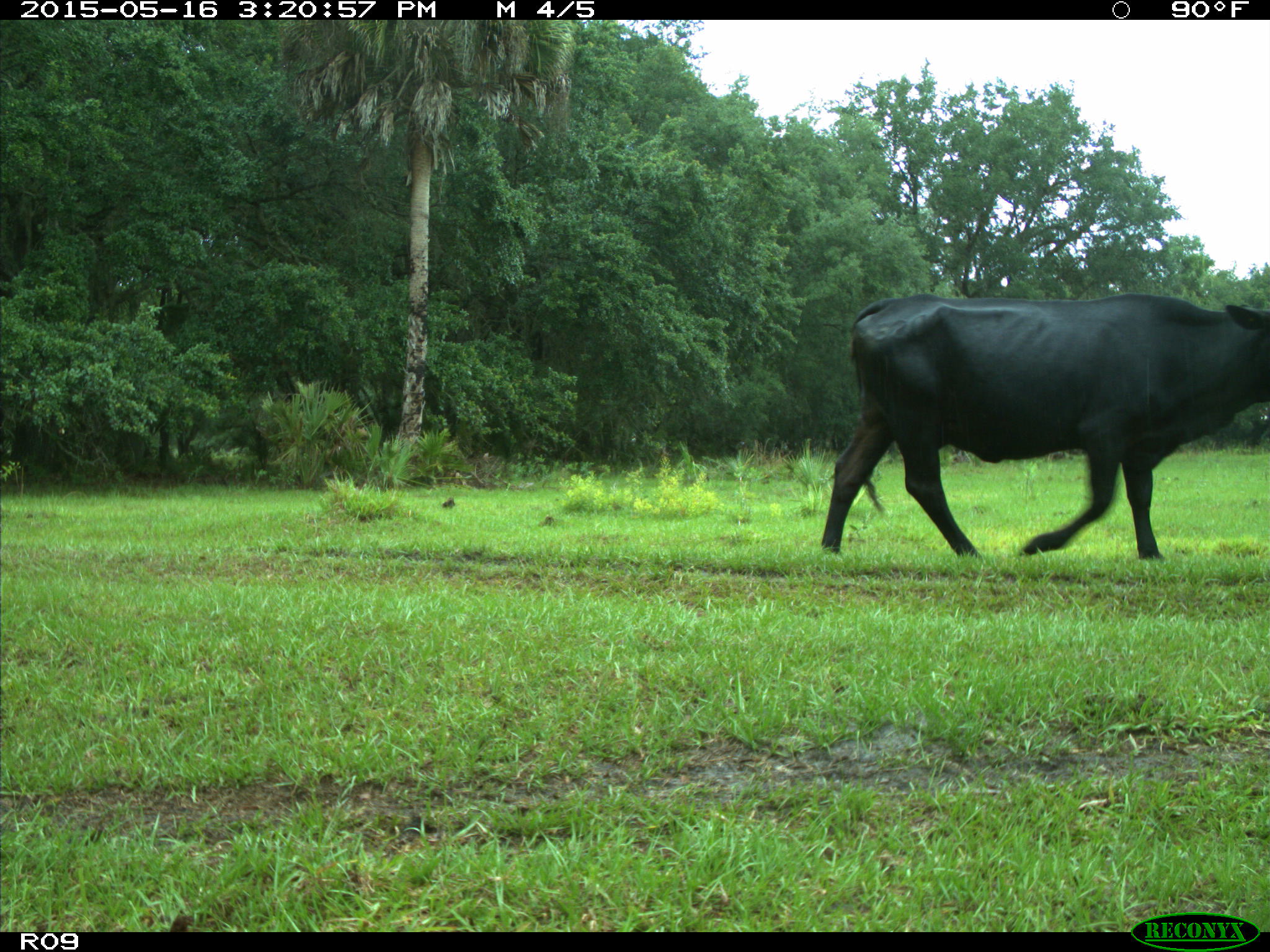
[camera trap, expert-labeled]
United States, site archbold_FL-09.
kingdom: Animalia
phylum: Chordata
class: Mammalia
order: Artiodactyla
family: Bovidae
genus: Bos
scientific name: Bos taurus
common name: domestic cow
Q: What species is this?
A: Bos taurus (domestic cow).